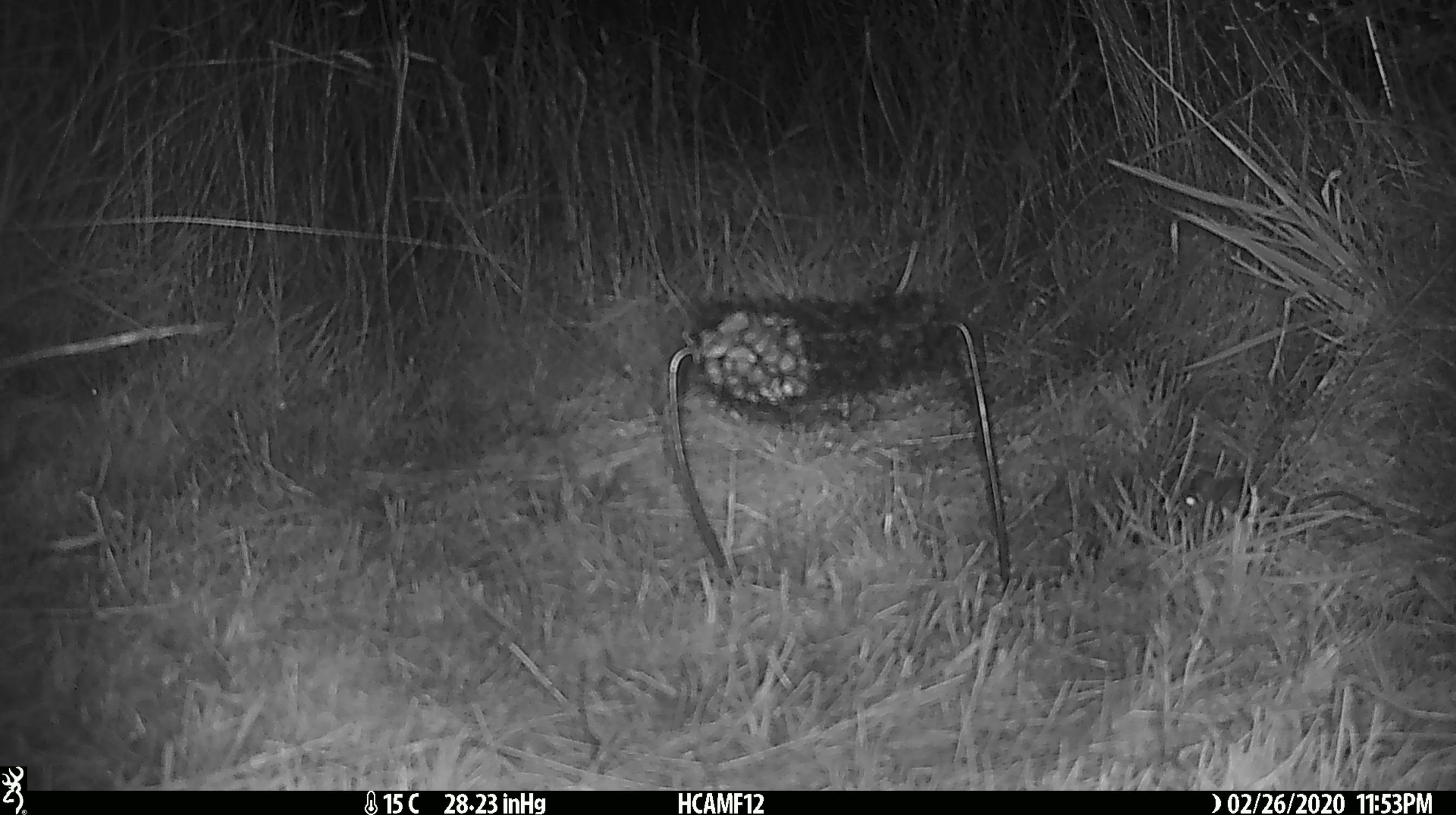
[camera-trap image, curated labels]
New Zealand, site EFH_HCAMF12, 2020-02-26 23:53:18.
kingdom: Animalia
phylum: Chordata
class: Mammalia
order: Rodentia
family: Muridae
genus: Mus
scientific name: Mus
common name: mouse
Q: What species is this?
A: Mouse (Mus).